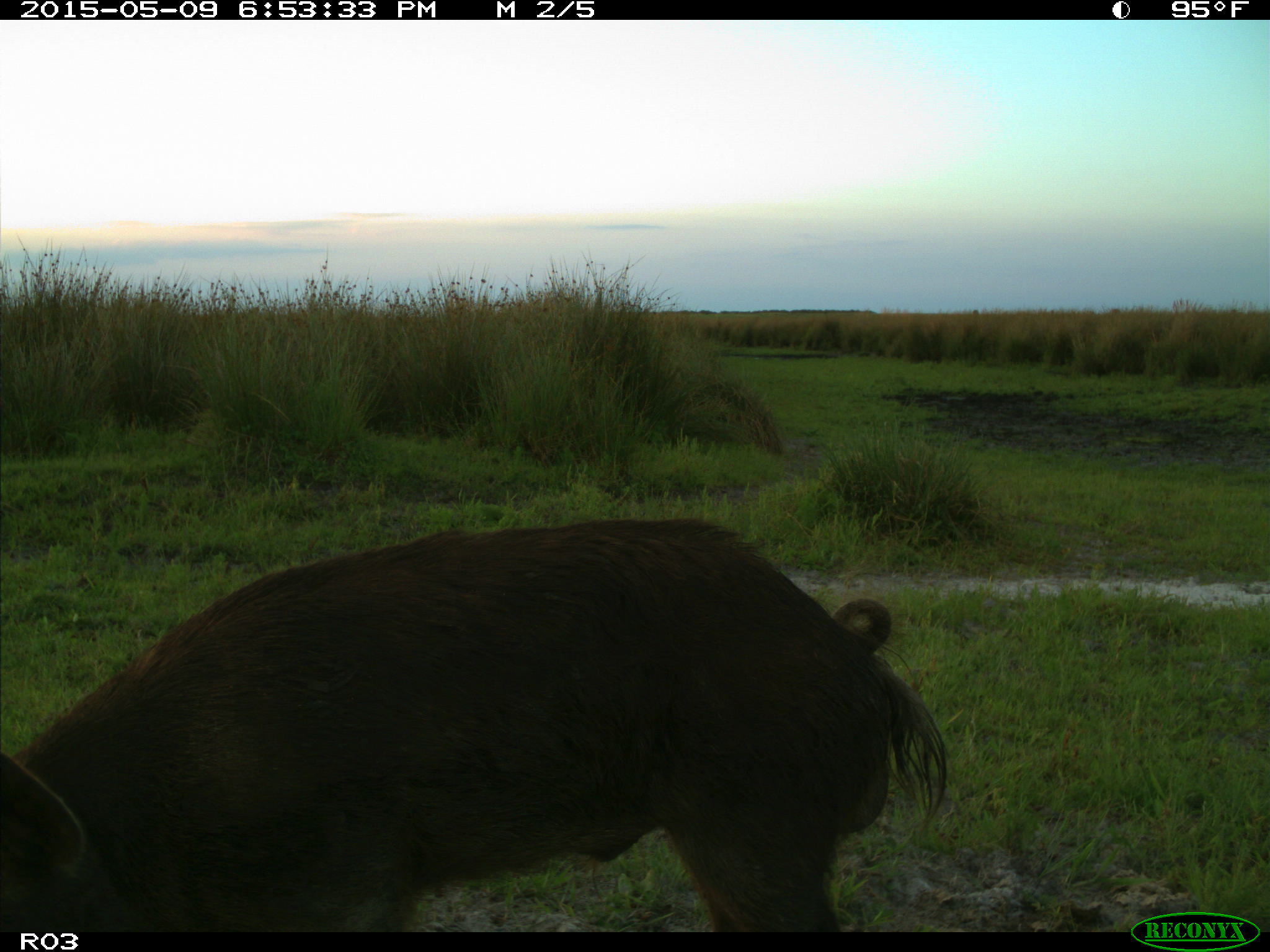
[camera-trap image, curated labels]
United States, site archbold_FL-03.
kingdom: Animalia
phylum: Chordata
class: Mammalia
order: Artiodactyla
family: Bovidae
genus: Bos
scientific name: Bos taurus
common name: domestic cow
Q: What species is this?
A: Bos taurus (domestic cow).